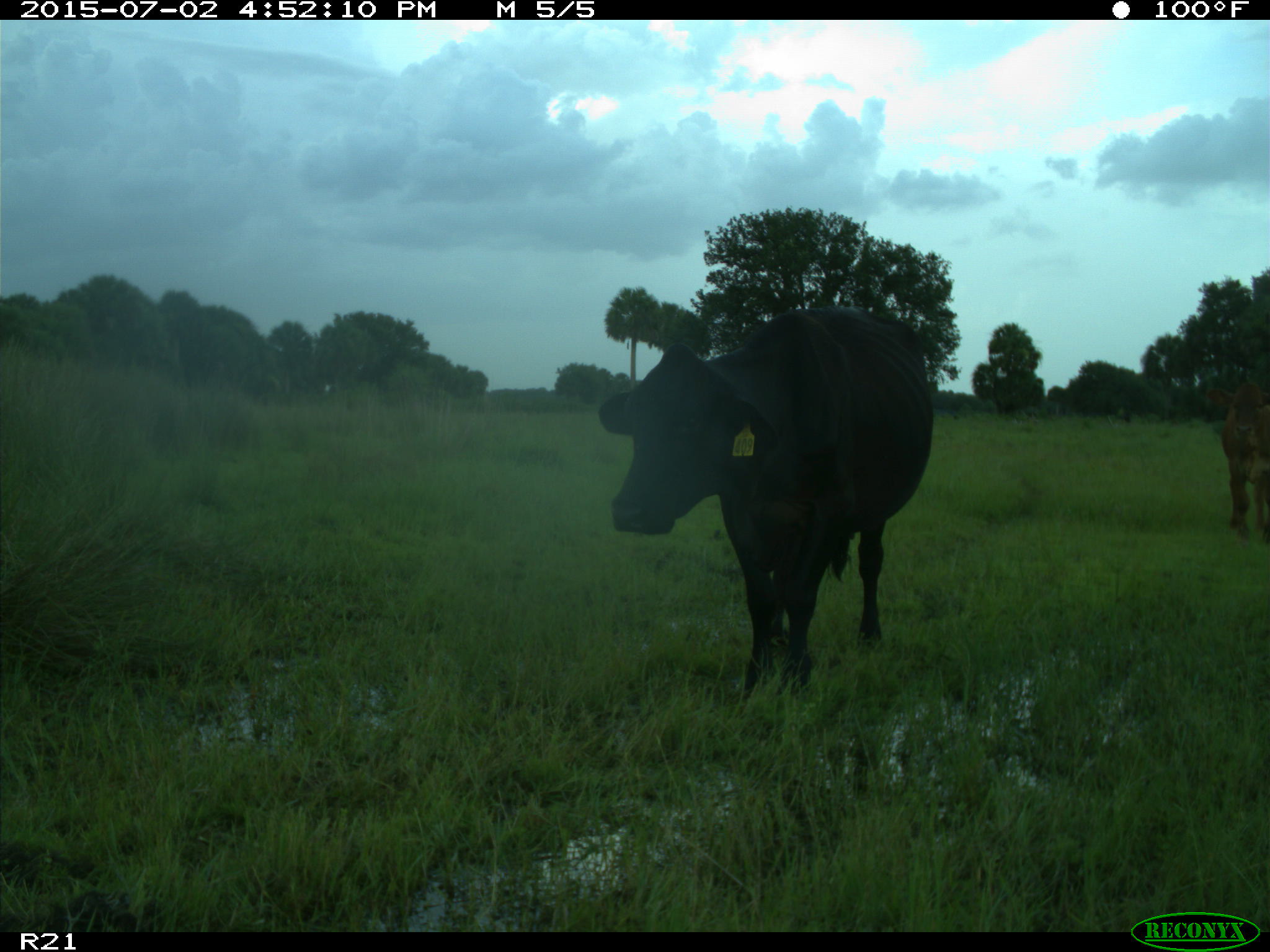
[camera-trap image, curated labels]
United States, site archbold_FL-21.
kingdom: Animalia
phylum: Chordata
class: Mammalia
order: Artiodactyla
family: Bovidae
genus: Bos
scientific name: Bos taurus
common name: domestic cow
Bos taurus (domestic cow).